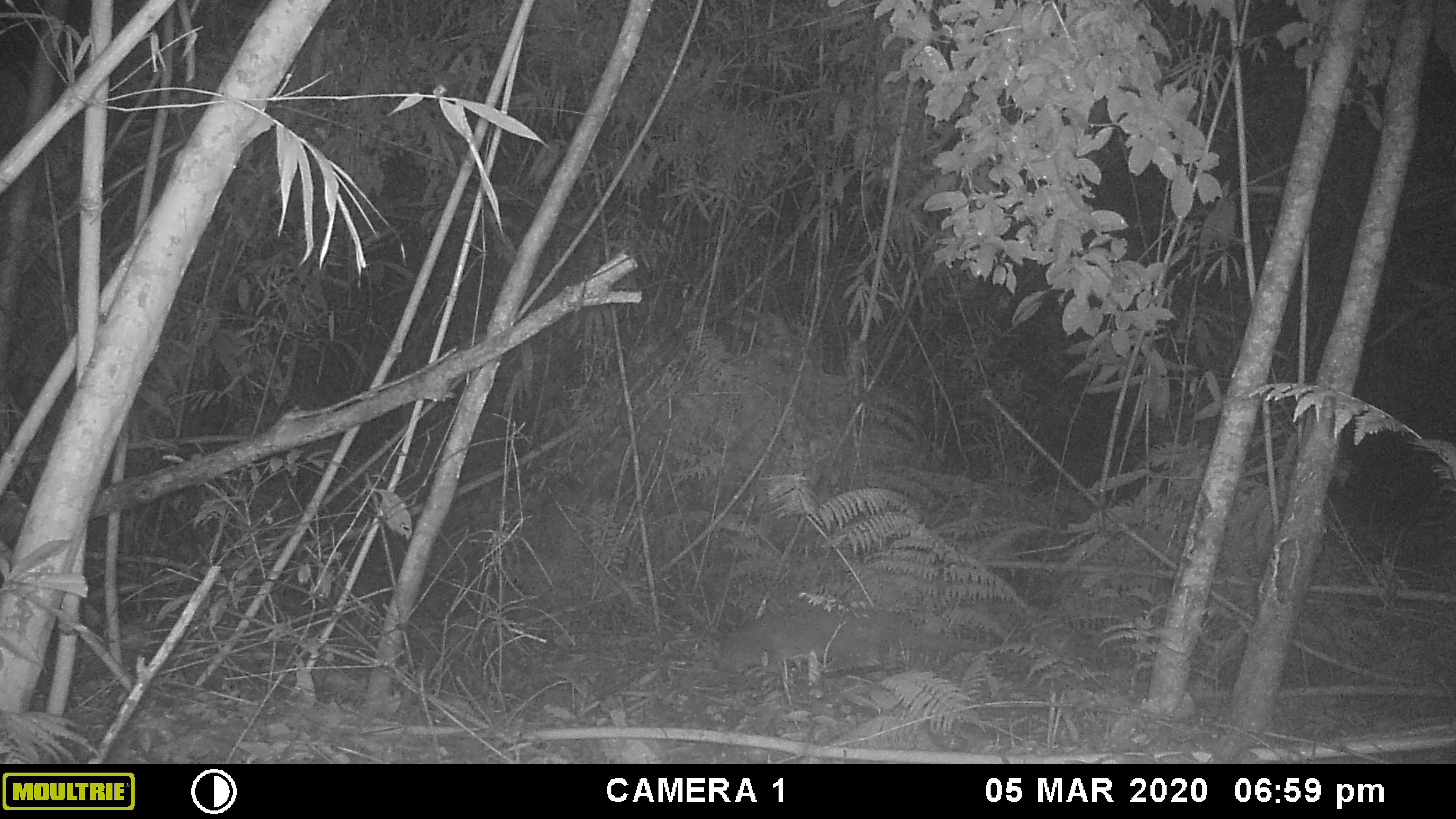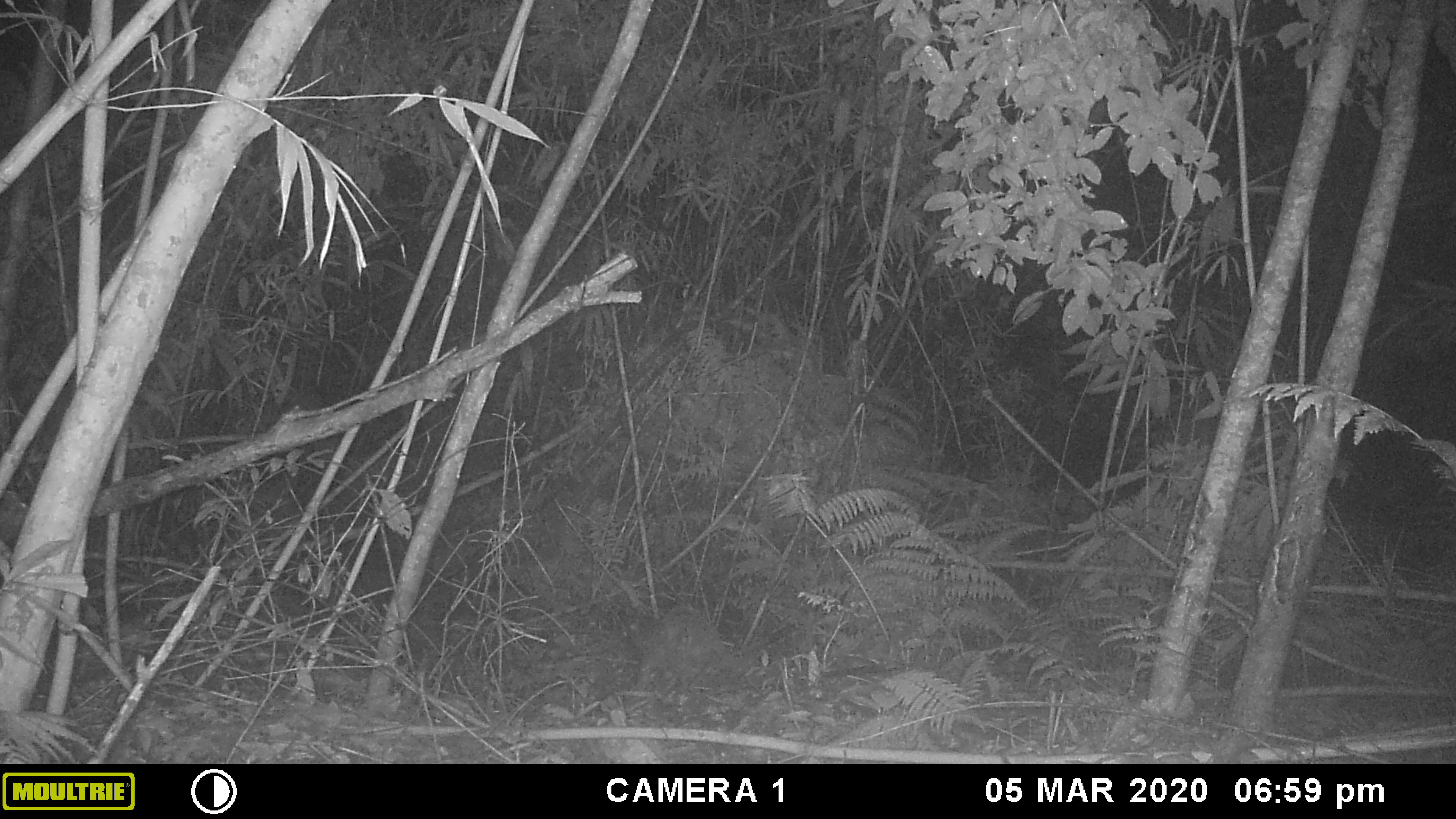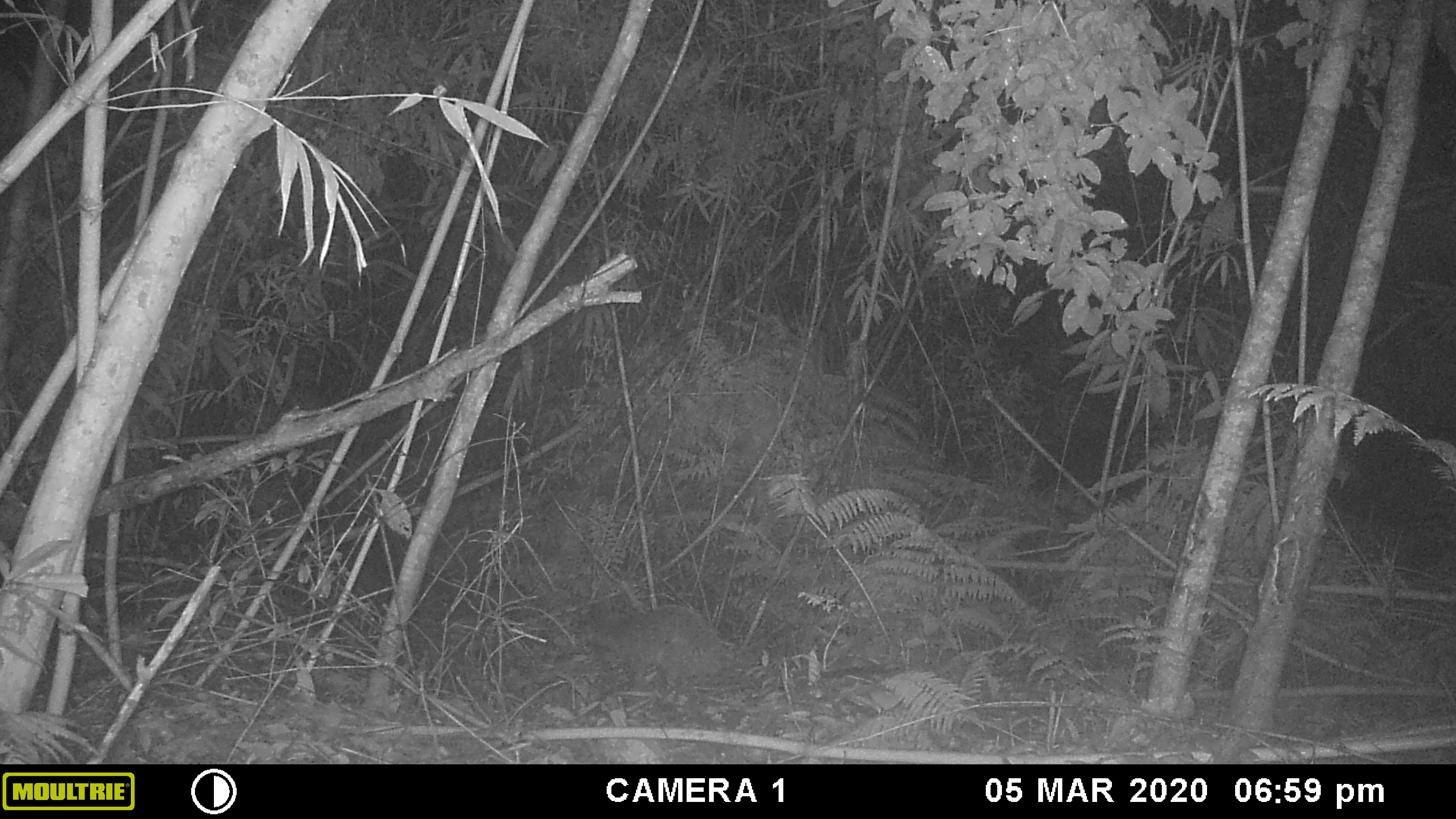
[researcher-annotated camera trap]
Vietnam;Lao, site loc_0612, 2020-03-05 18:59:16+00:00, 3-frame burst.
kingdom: Animalia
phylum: Chordata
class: Mammalia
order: Carnivora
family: Viverridae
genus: Paguma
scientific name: Paguma larvata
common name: masked palm civet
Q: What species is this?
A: Masked palm civet (Paguma larvata).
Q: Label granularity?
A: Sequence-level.